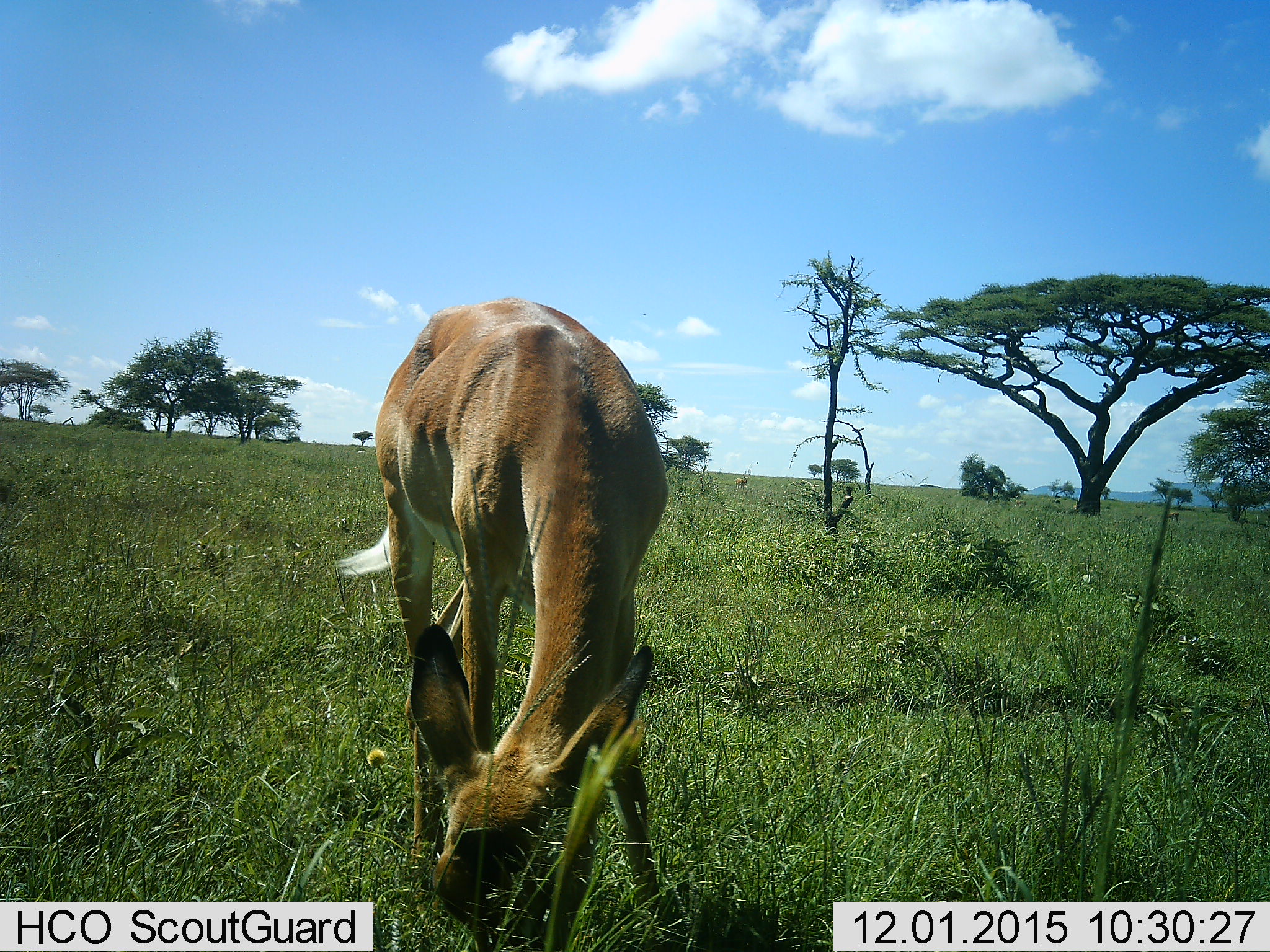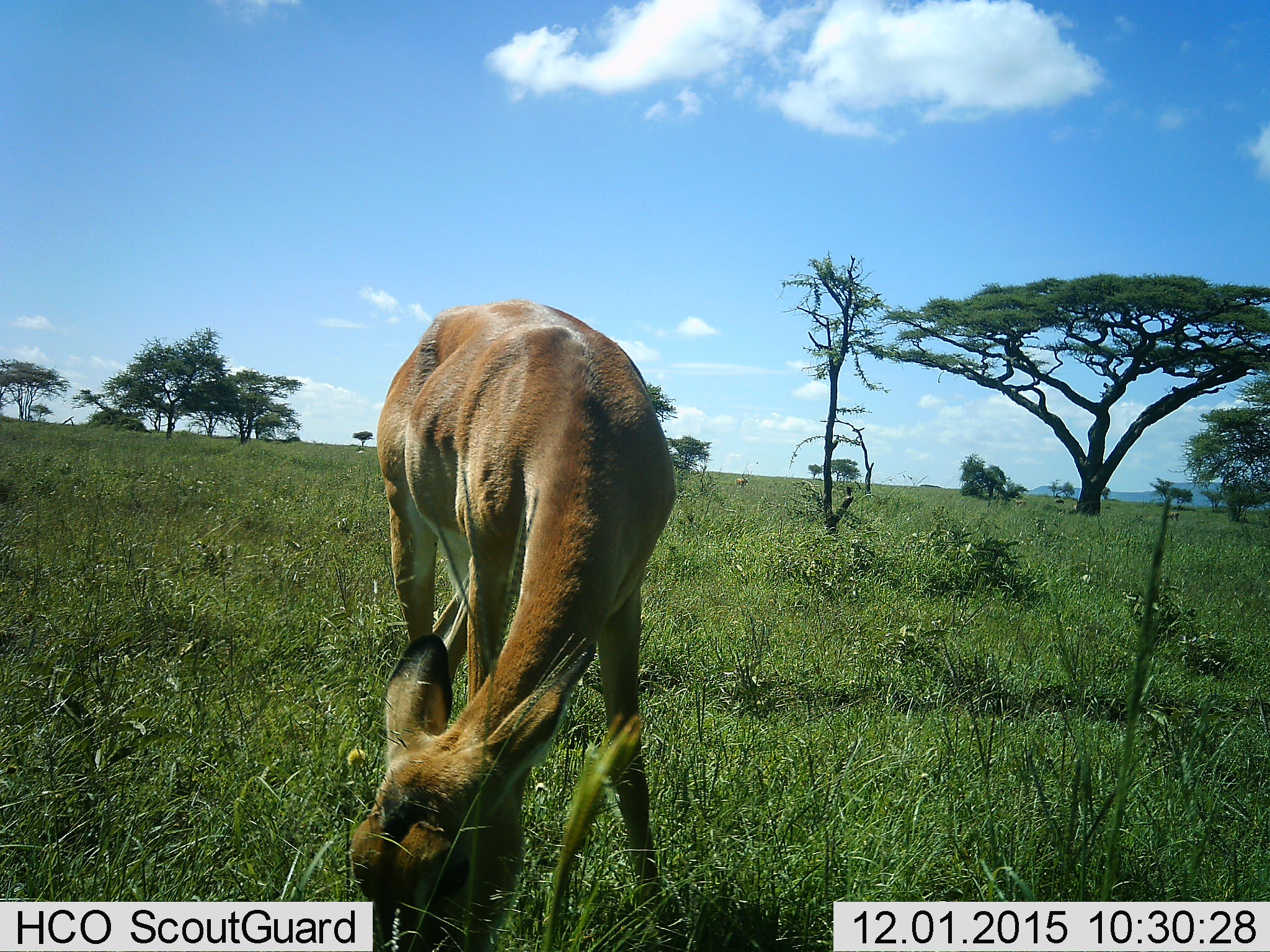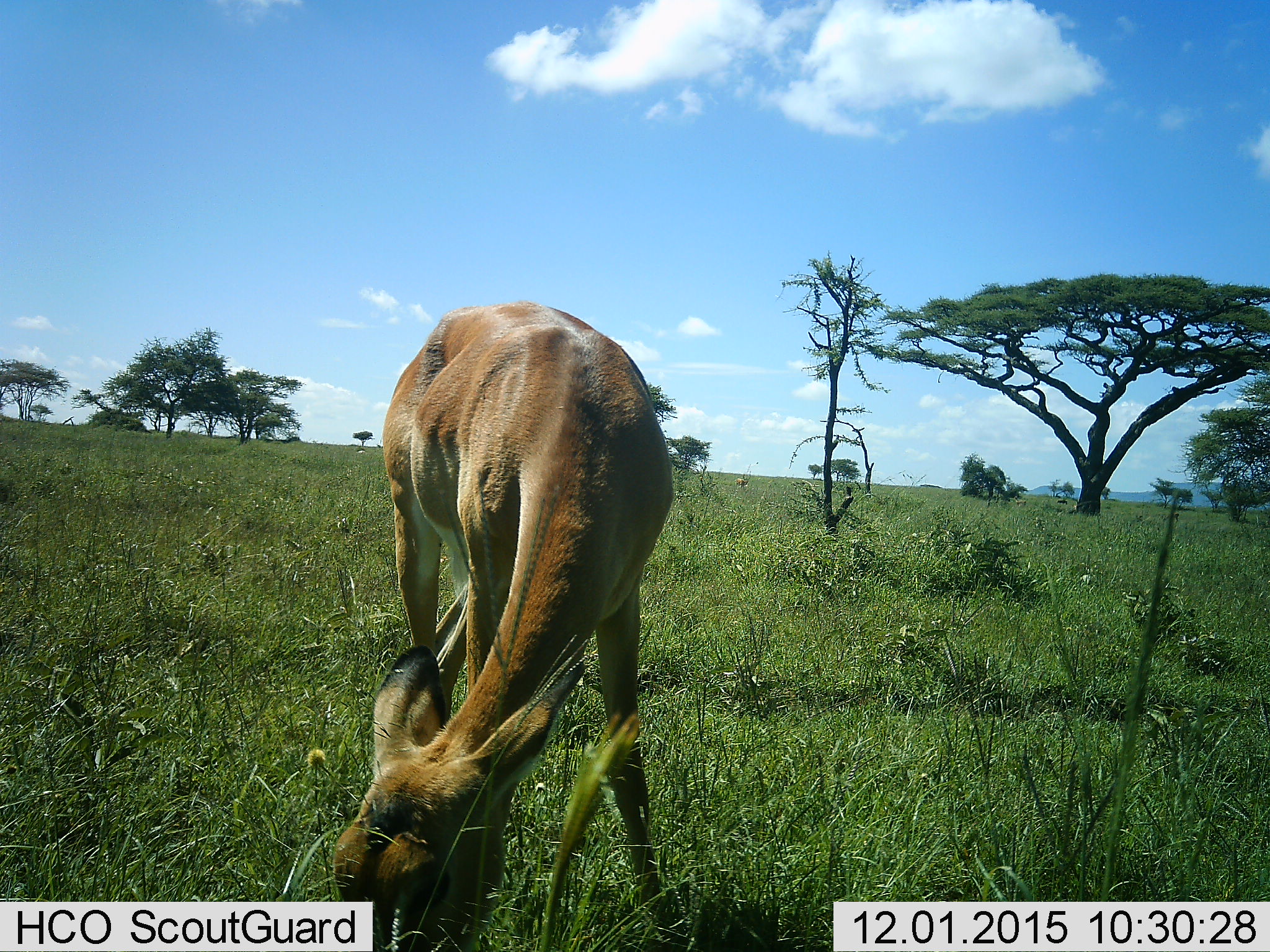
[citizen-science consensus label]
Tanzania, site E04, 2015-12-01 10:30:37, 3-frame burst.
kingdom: Animalia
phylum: Chordata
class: Mammalia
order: Artiodactyla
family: Bovidae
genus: Aepyceros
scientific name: Aepyceros melampus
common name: impala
Impala (Aepyceros melampus), count 1. Behavior (volunteer vote fractions): standing 36%, resting 0%, moving 9%, interacting 0%. Young present (vote fraction): 0%. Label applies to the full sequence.